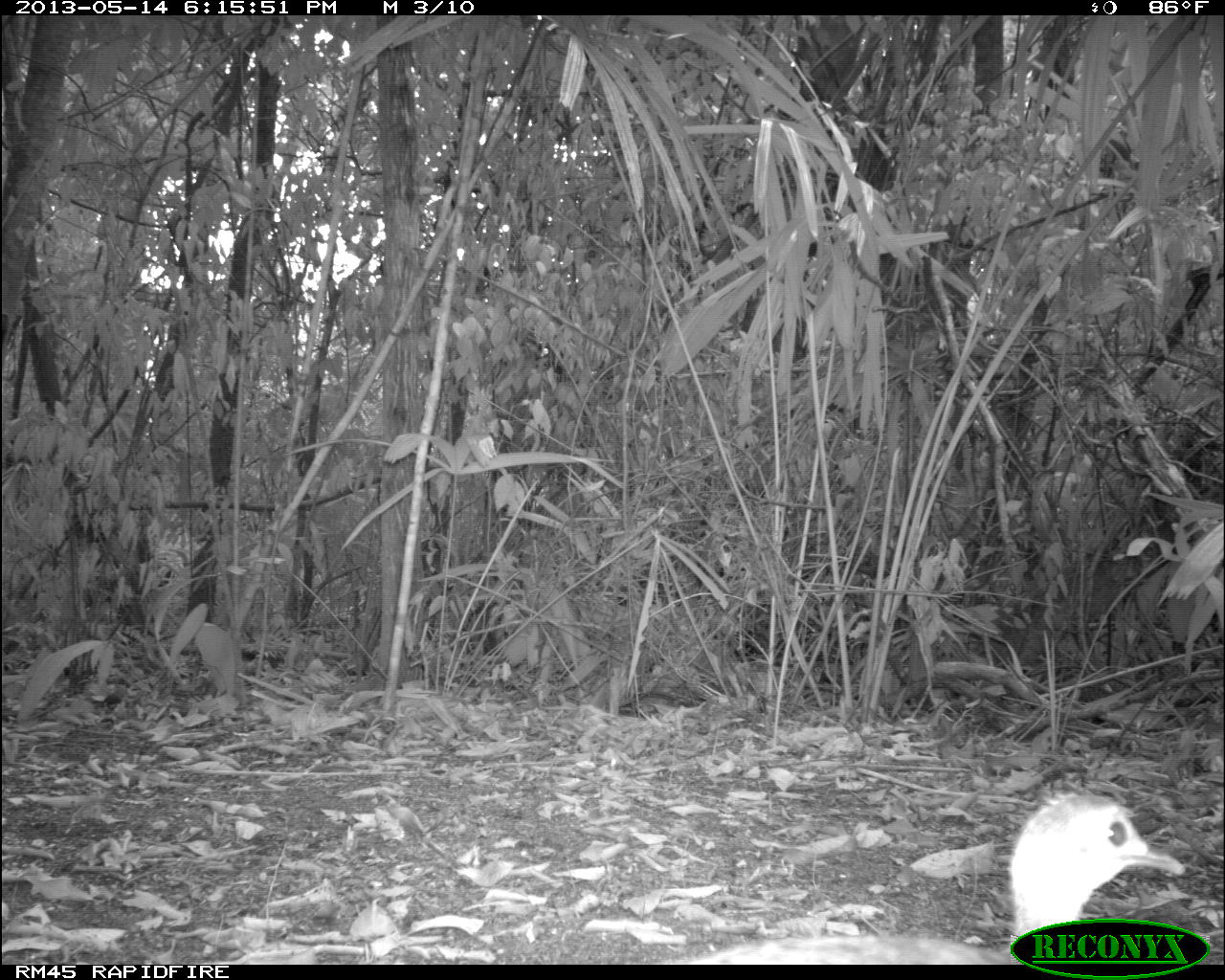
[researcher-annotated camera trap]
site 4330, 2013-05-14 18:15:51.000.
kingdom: Animalia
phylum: Chordata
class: Aves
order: Tinamiformes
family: Tinamidae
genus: Tinamus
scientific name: Tinamus major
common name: great tinamou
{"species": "Tinamus major (great tinamou)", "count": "1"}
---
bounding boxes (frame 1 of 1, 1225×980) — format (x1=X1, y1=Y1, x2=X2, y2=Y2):
tinamus major: (x1=652, y1=791, x2=1185, y2=962)